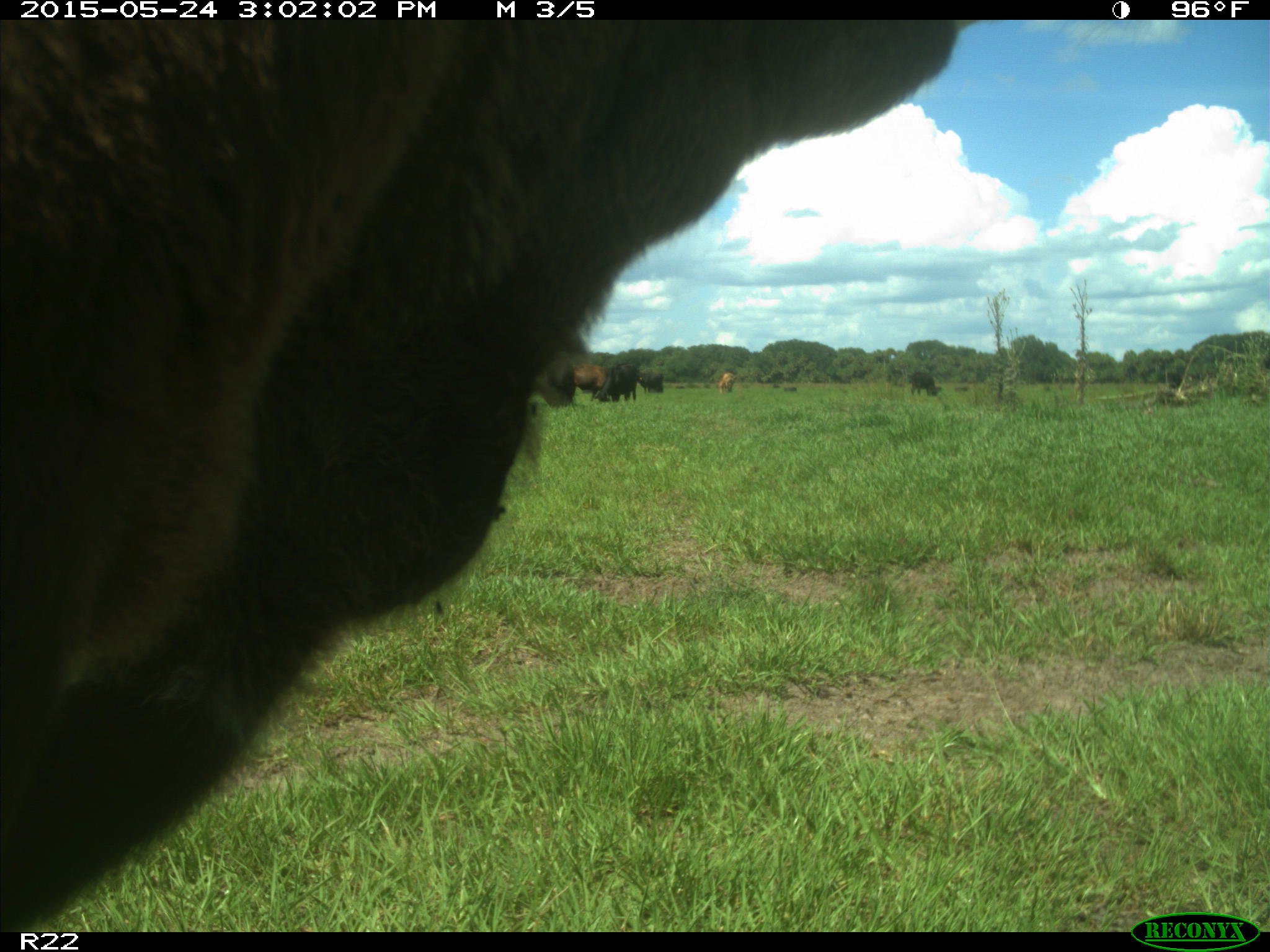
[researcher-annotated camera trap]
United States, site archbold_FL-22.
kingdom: Animalia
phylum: Chordata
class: Mammalia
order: Artiodactyla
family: Bovidae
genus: Bos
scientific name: Bos taurus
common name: domestic cow